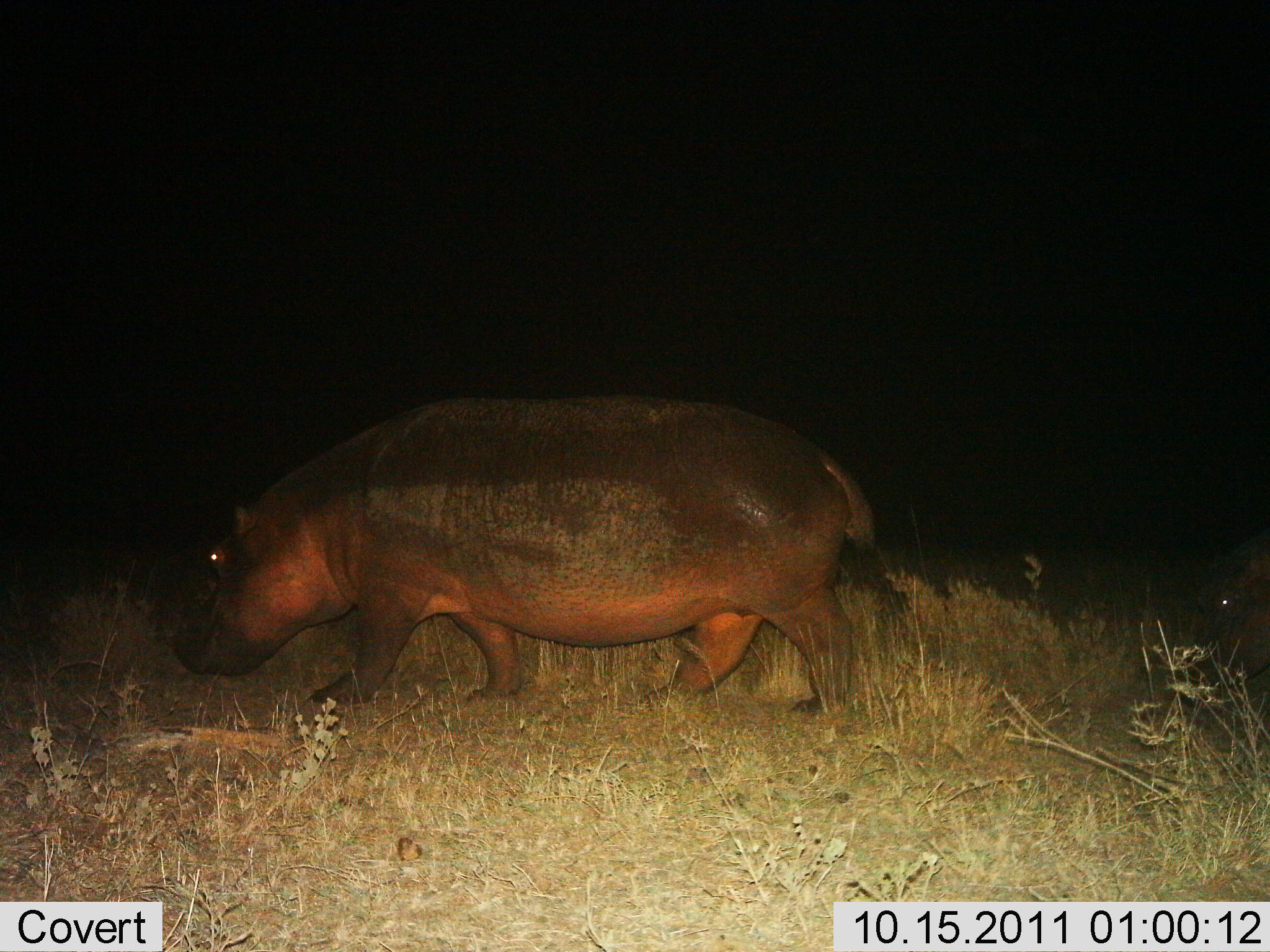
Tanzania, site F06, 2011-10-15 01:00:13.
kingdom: Animalia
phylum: Chordata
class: Mammalia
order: Artiodactyla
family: Hippopotamidae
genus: Hippopotamus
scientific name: Hippopotamus amphibius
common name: hippopotamus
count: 1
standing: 20%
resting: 0%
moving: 80%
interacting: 0%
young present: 0%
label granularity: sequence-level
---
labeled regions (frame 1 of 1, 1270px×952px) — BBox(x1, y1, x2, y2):
animal: BBox(166, 391, 881, 727); BBox(1182, 536, 1269, 704)